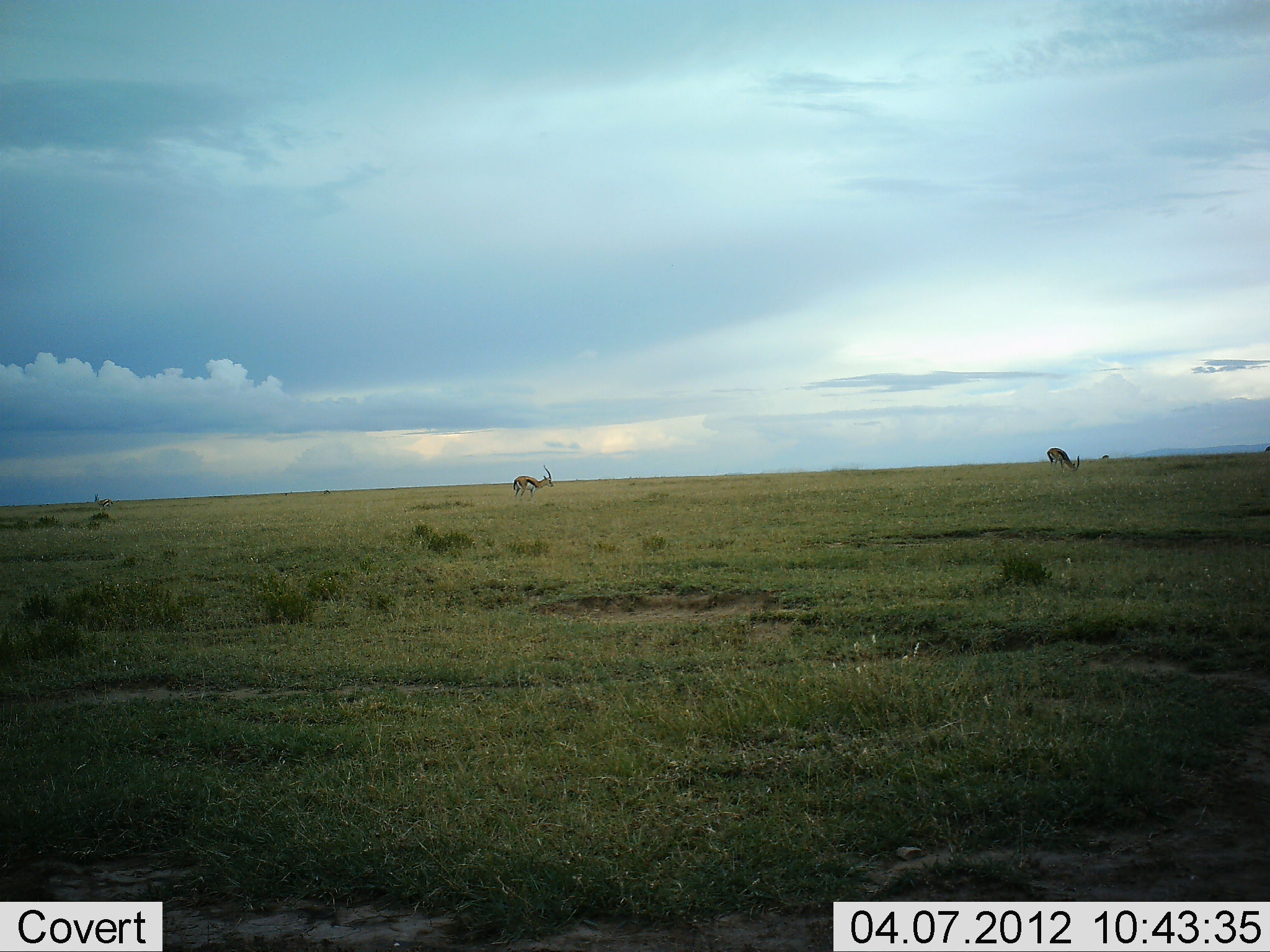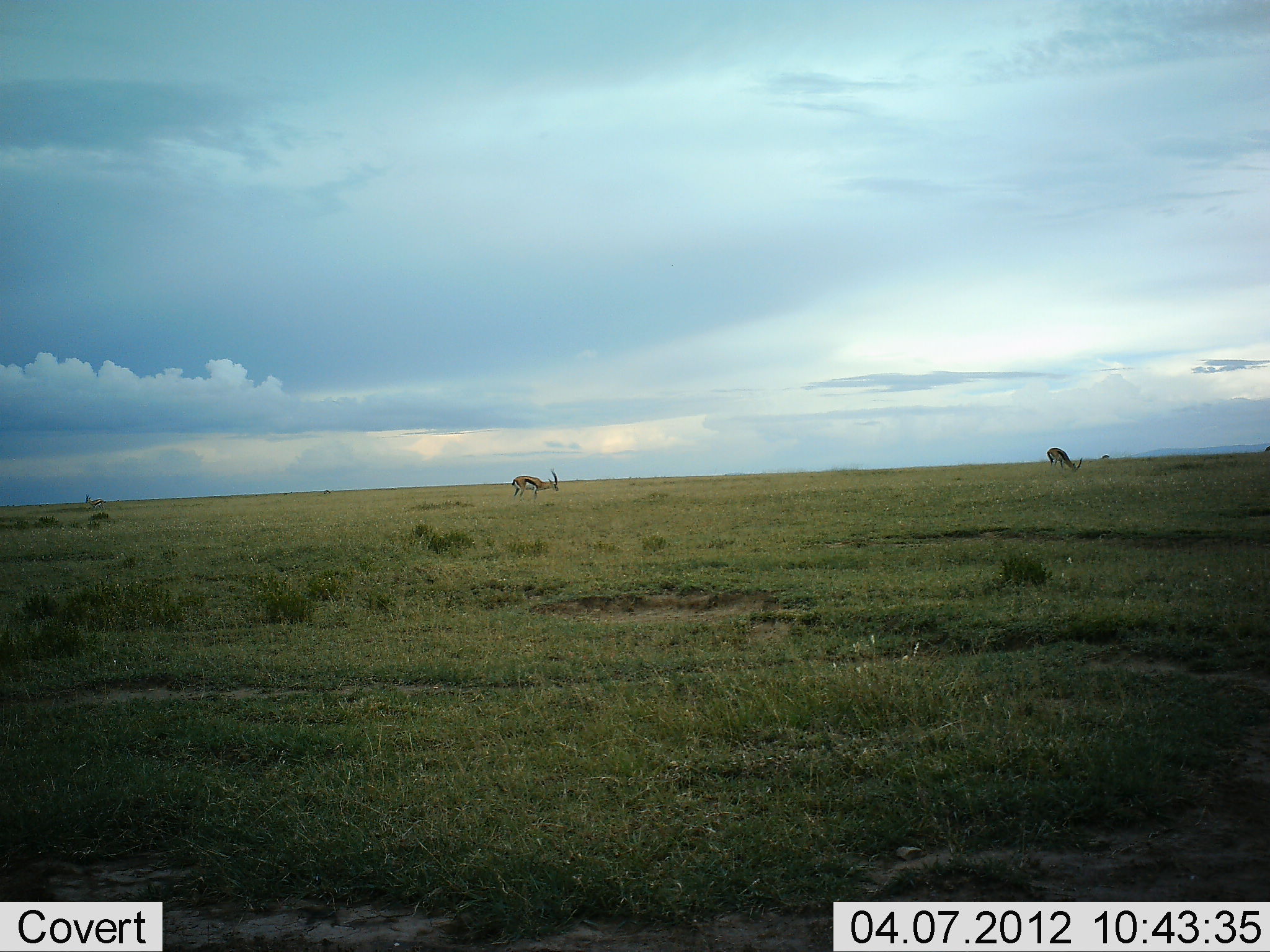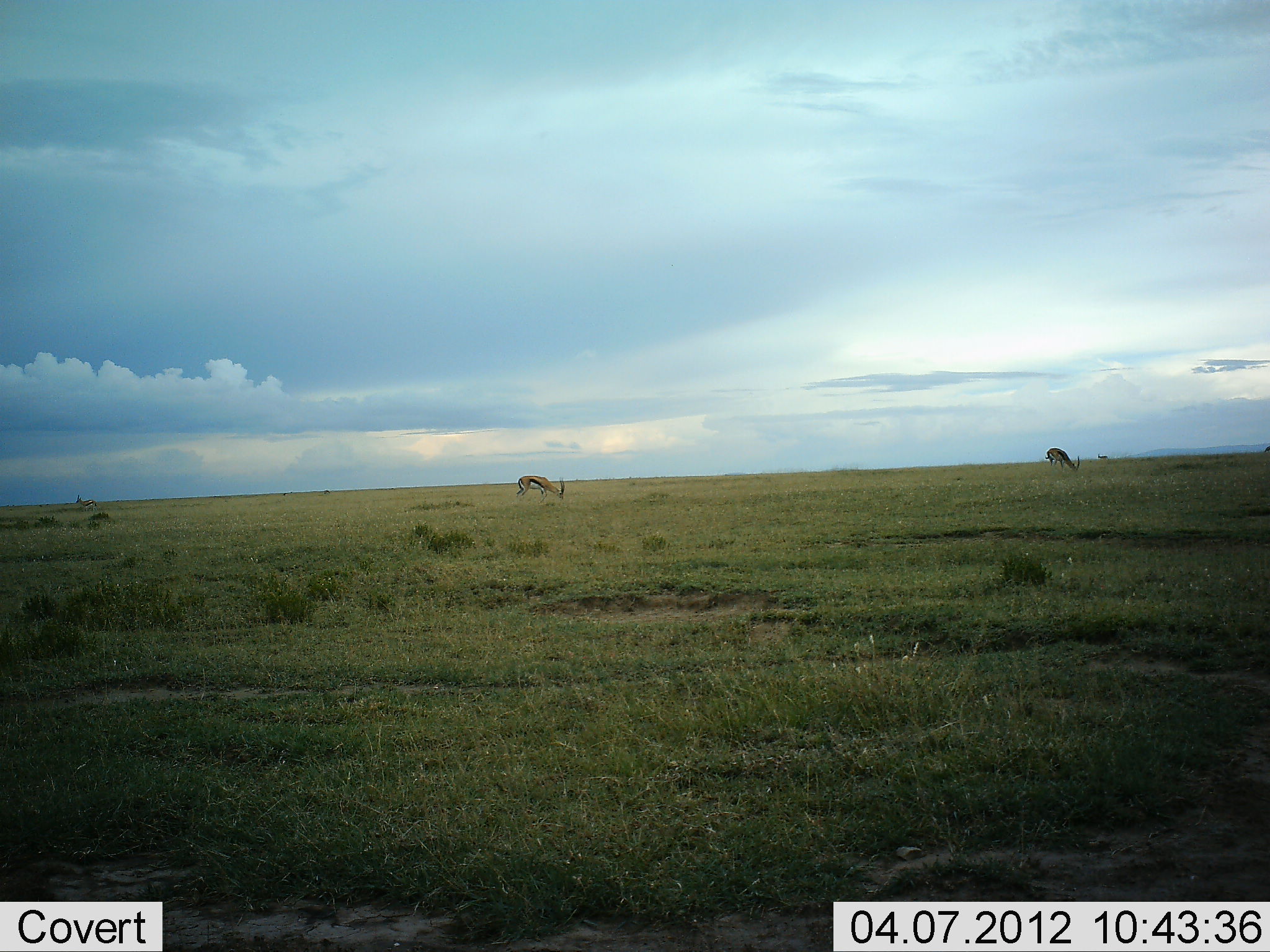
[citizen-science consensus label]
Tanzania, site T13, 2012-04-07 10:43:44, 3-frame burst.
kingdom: Animalia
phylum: Chordata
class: Mammalia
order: Artiodactyla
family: Bovidae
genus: Eudorcas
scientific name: Eudorcas thomsonii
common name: thomson's gazelle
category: gazellethomsons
Gazellethomsons (thomson's gazelle) (Eudorcas thomsonii), count 3. Behavior (volunteer vote fractions): standing 45%, resting 0%, moving 24%, interacting 0%. Young present (vote fraction): 0%. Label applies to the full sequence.